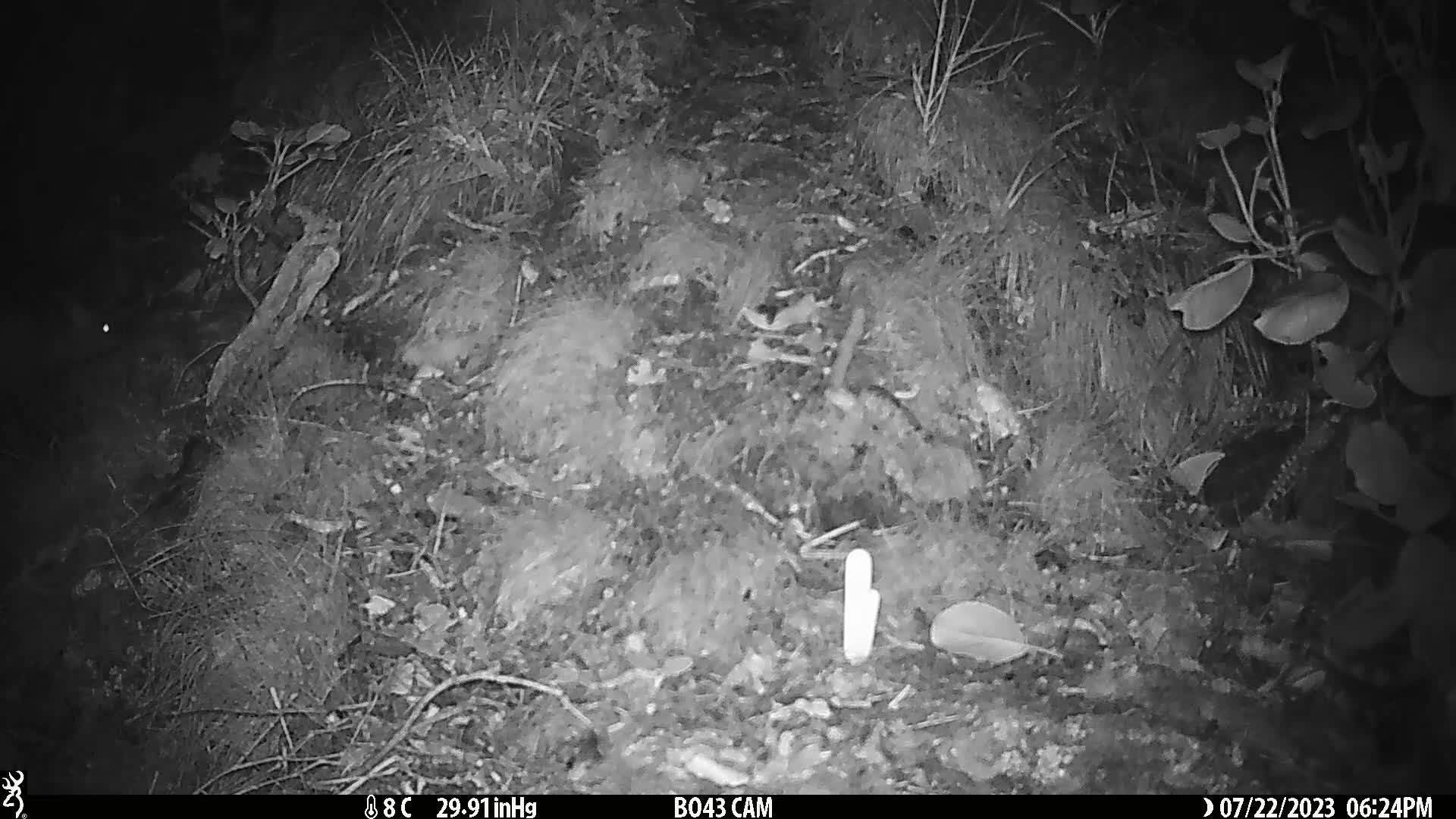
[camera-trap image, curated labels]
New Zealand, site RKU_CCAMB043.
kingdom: Animalia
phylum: Chordata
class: Mammalia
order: Diprotodontia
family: Phalangeridae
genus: Trichosurus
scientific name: Trichosurus vulpecula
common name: common brushtail possum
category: possum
Possum (common brushtail possum) (Trichosurus vulpecula).